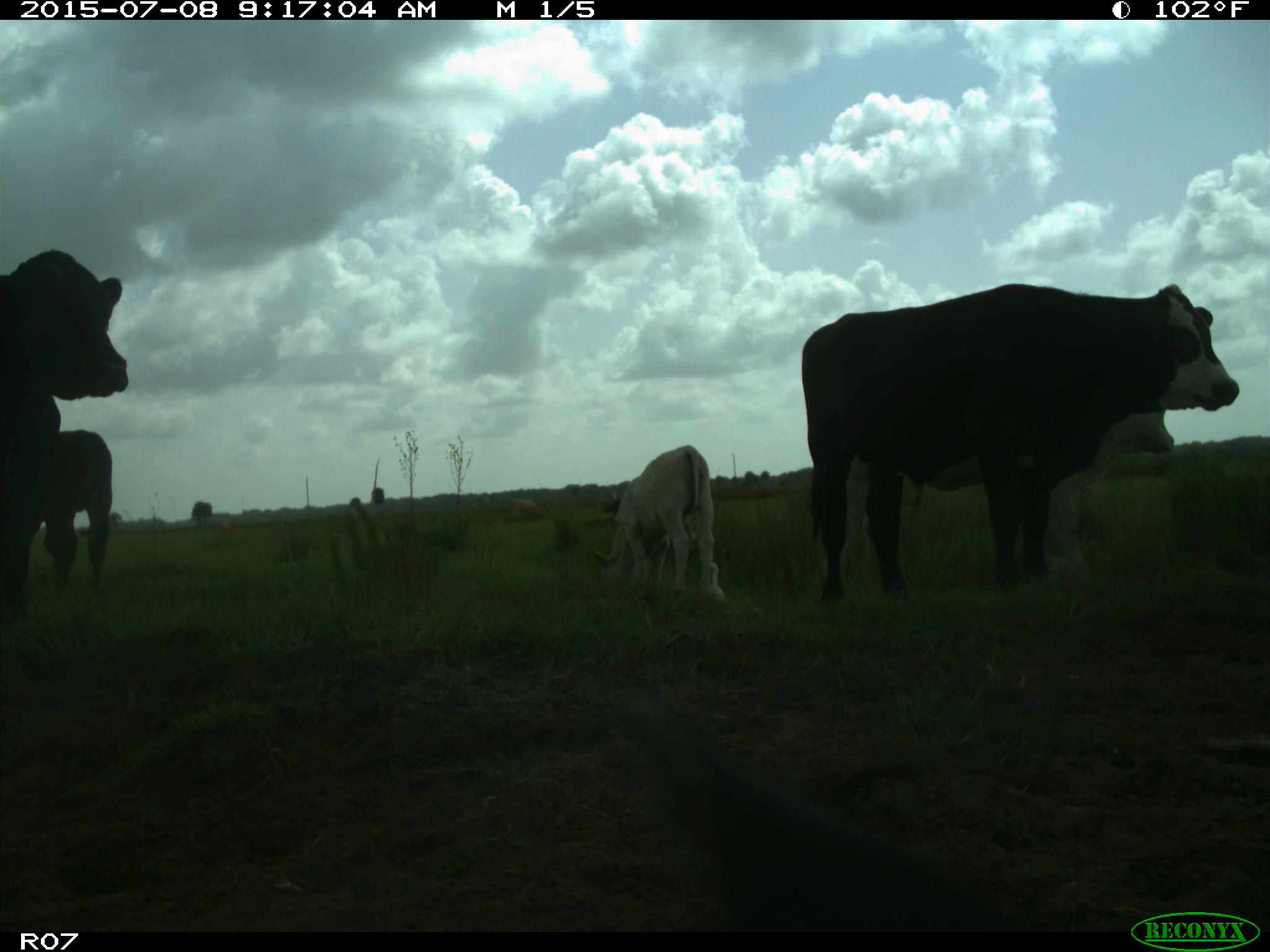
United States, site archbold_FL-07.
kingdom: Animalia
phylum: Chordata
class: Mammalia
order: Artiodactyla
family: Bovidae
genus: Bos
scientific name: Bos taurus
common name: domestic cow